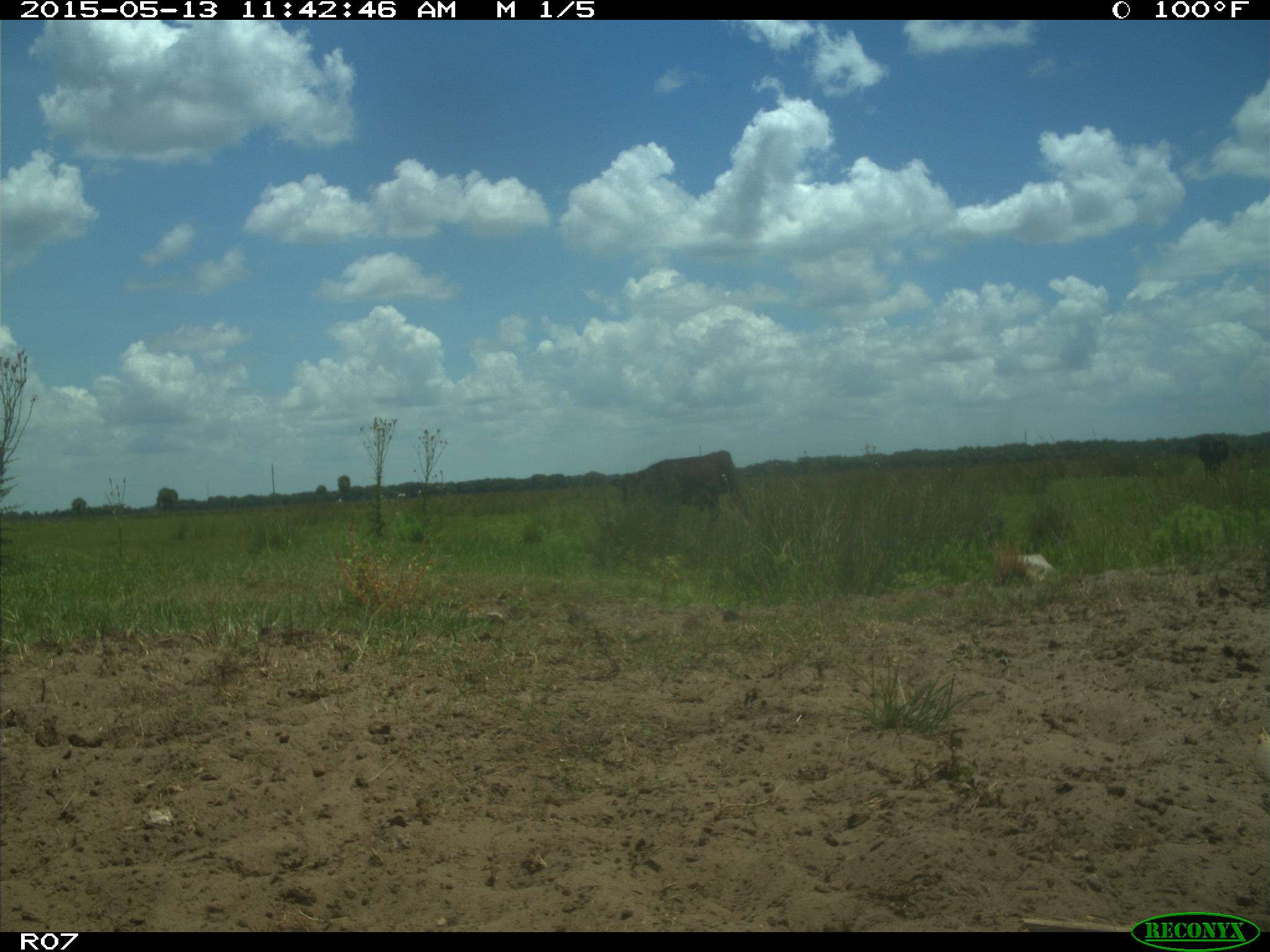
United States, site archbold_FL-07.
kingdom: Animalia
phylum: Chordata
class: Mammalia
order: Artiodactyla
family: Bovidae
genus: Bos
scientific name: Bos taurus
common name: domestic cow